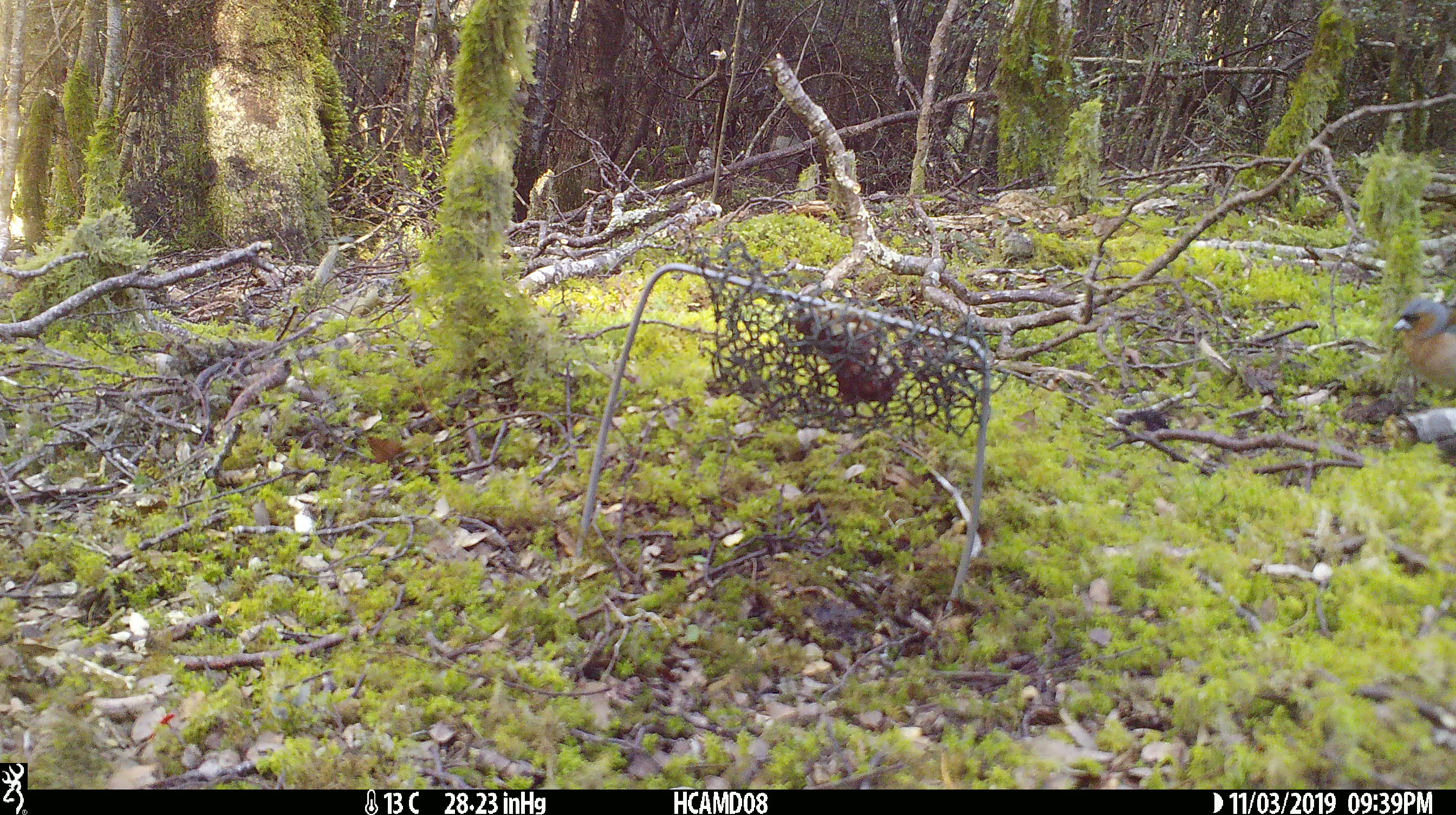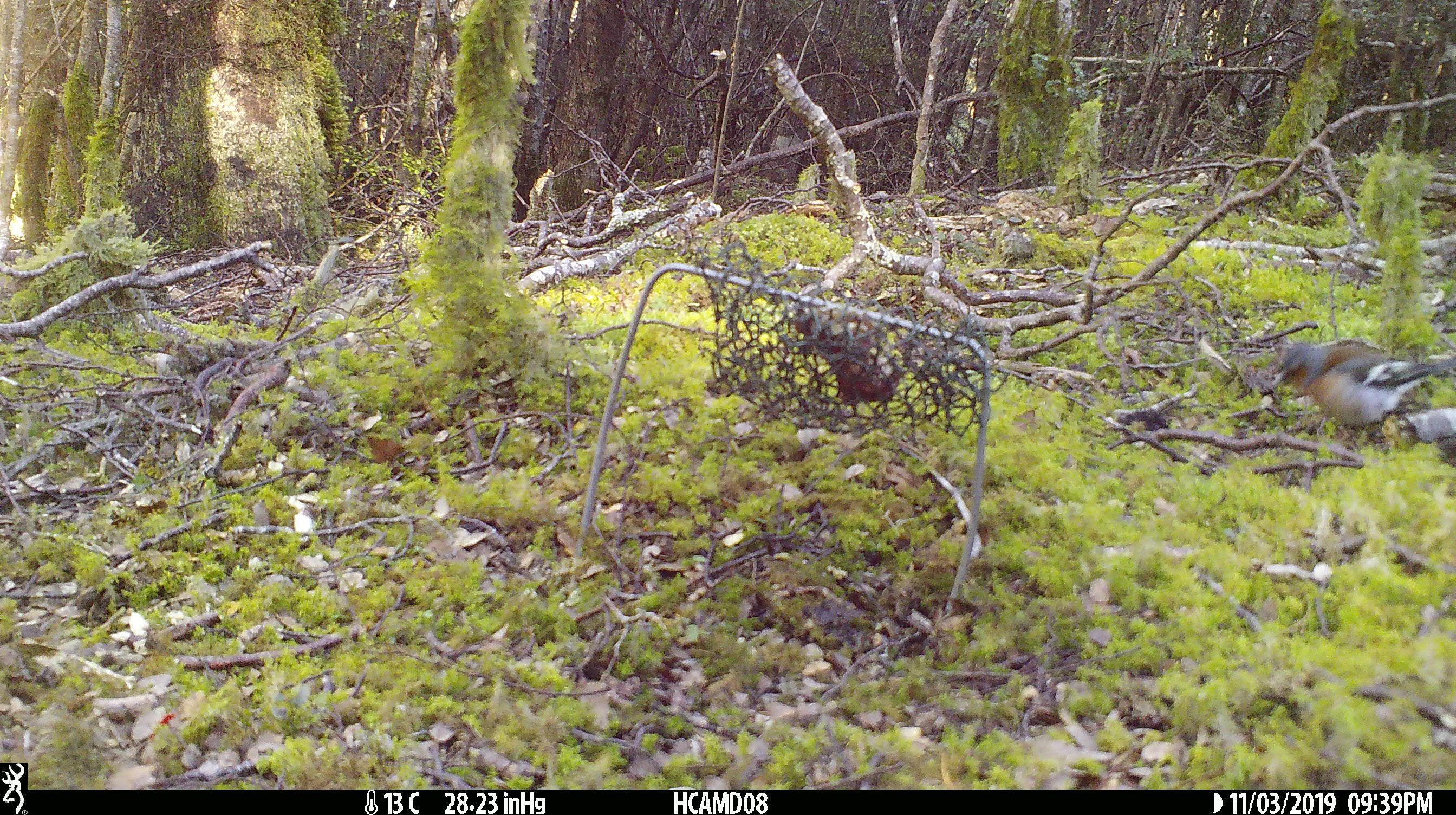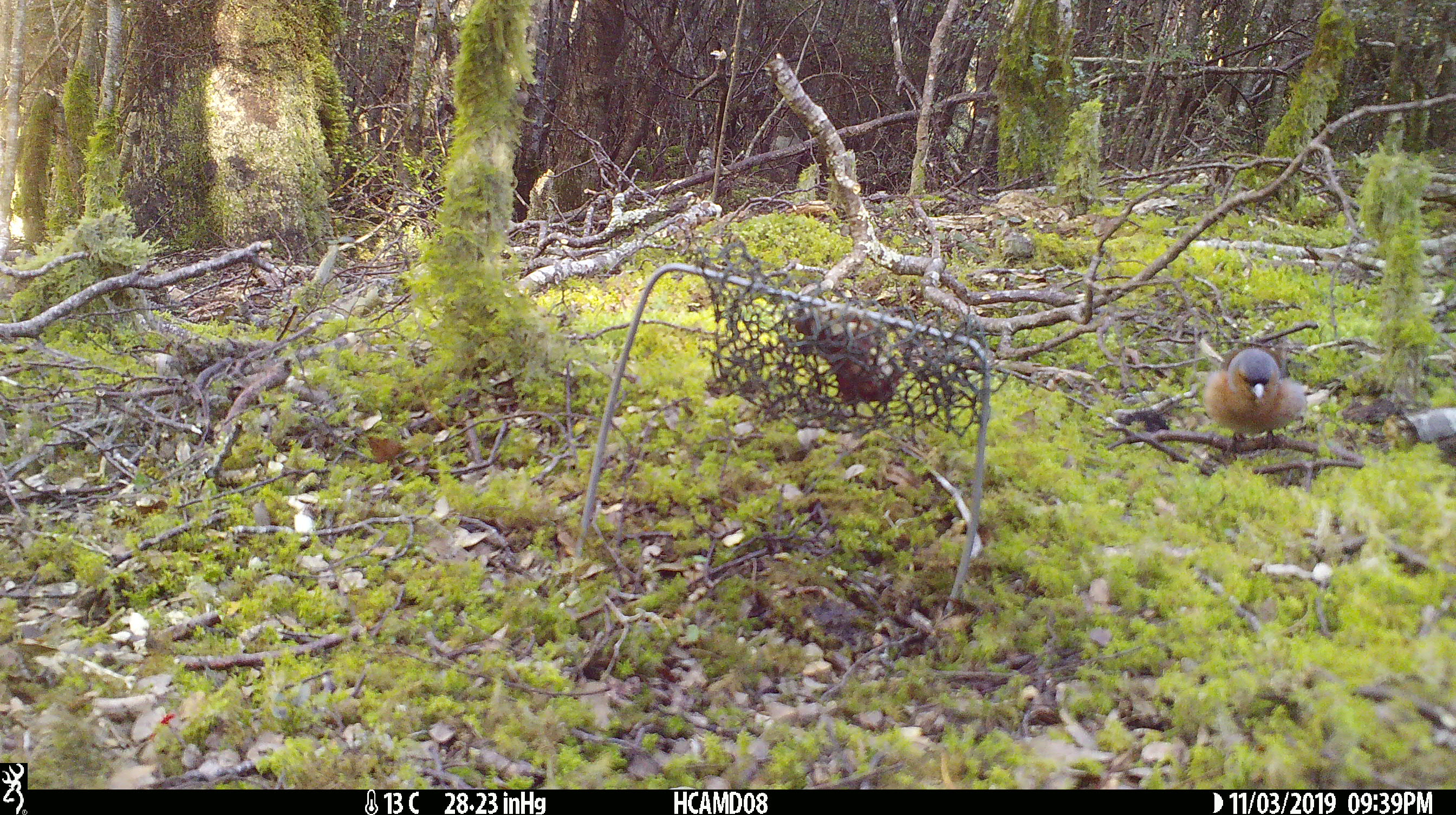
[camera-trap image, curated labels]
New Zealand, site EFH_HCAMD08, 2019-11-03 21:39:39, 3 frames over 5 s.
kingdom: Animalia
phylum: Chordata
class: Mammalia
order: Rodentia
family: Muridae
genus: Mus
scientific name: Mus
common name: mouse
Mouse (Mus).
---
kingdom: Animalia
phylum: Chordata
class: Aves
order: Passeriformes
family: Fringillidae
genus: Fringilla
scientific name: Fringilla coelebs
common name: common chaffinch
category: chaffinch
Chaffinch (common chaffinch) (Fringilla coelebs).